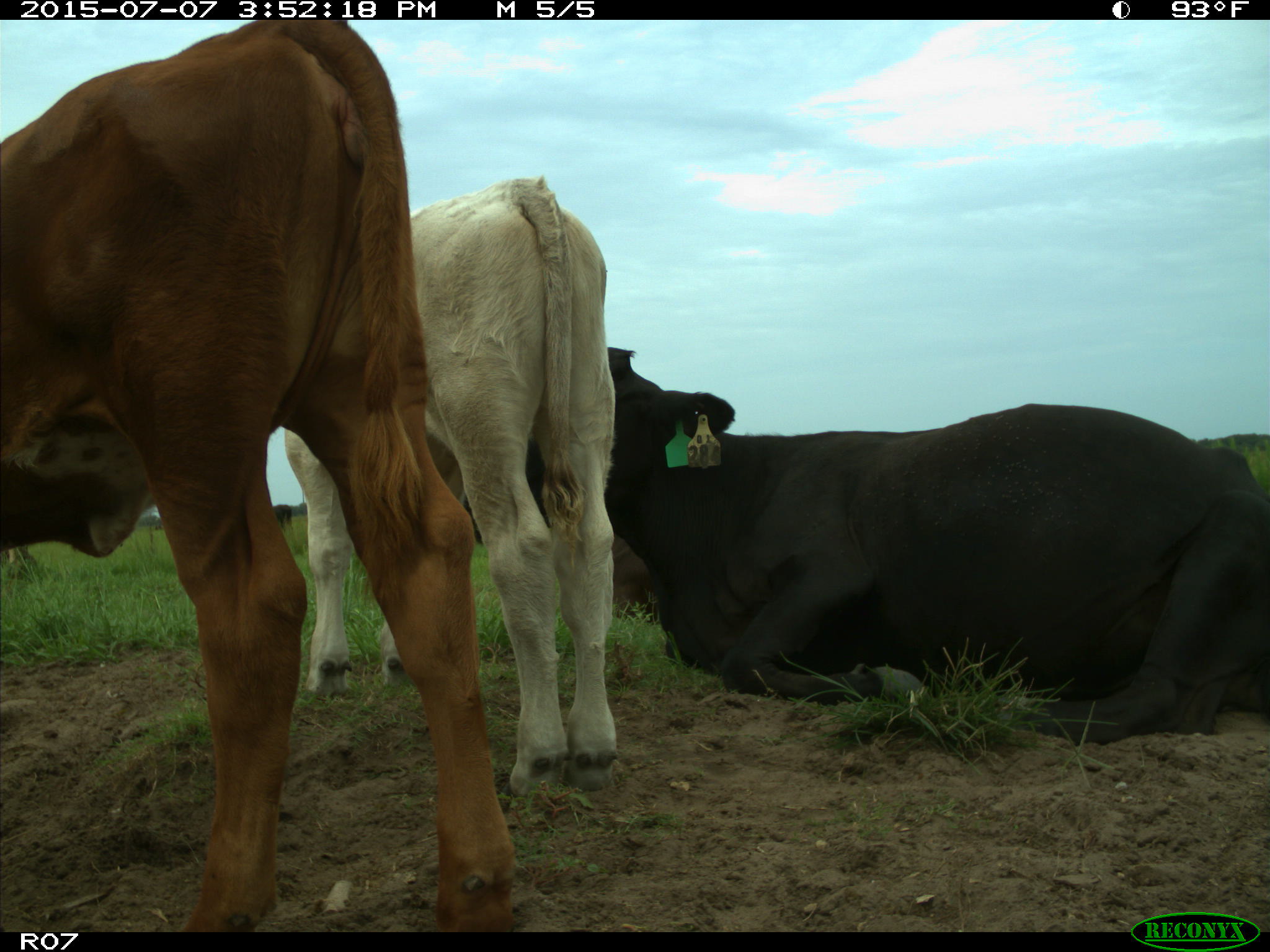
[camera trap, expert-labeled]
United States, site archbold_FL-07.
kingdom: Animalia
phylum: Chordata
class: Mammalia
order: Artiodactyla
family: Bovidae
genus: Bos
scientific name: Bos taurus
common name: domestic cow